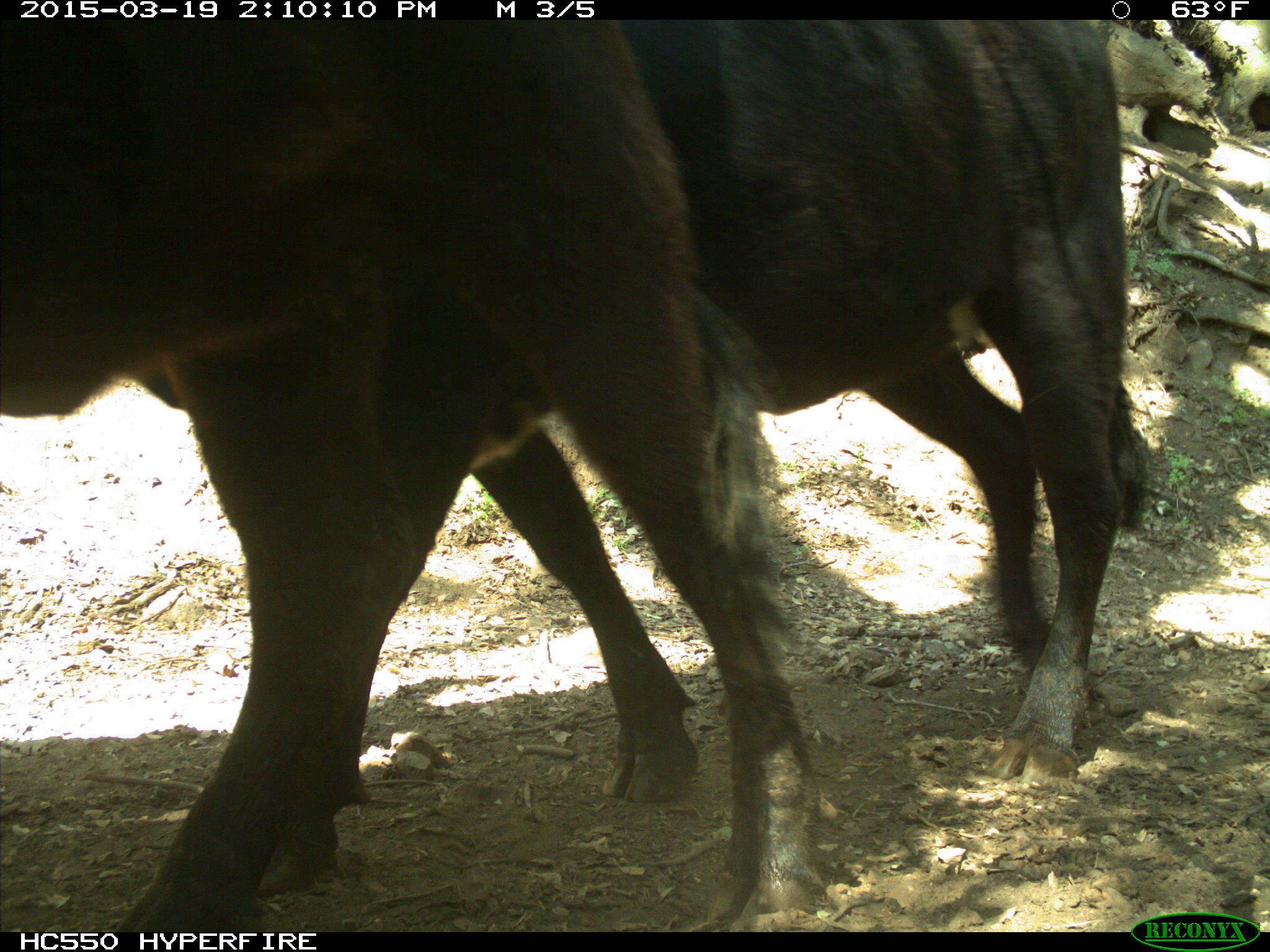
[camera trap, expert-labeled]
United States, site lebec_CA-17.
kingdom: Animalia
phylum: Chordata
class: Mammalia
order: Artiodactyla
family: Bovidae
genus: Bos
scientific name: Bos taurus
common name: domestic cow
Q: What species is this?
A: Bos taurus (domestic cow).